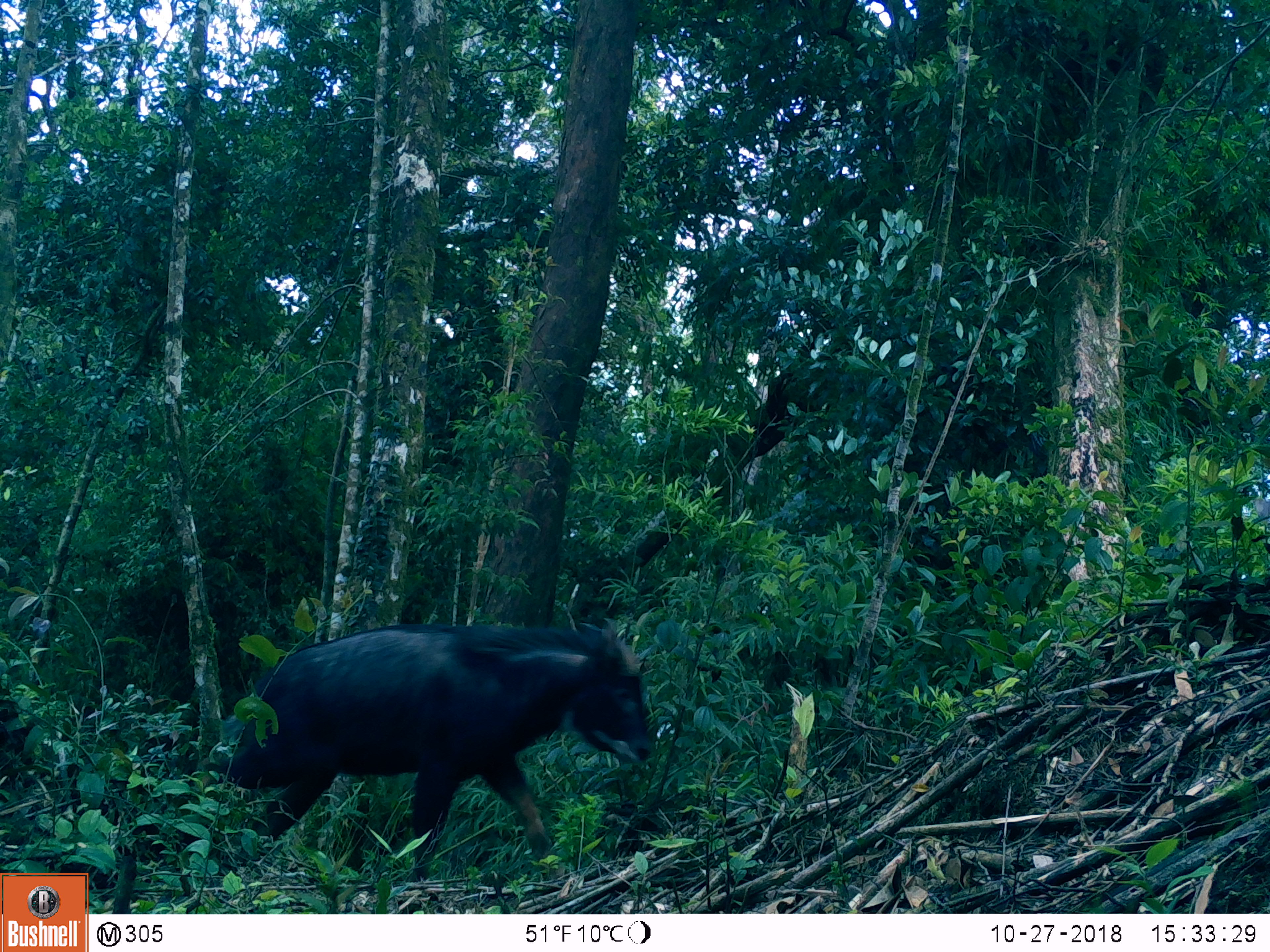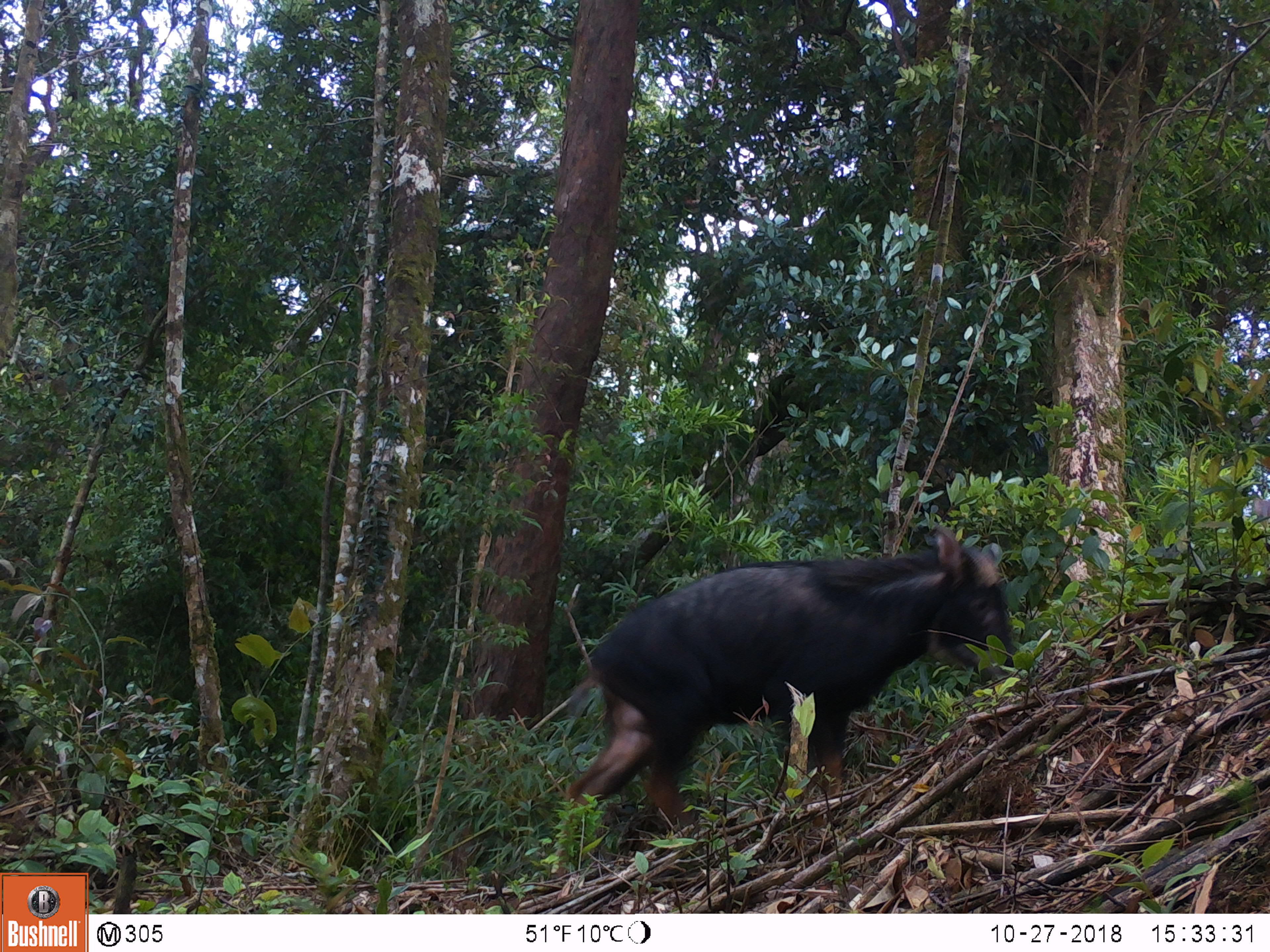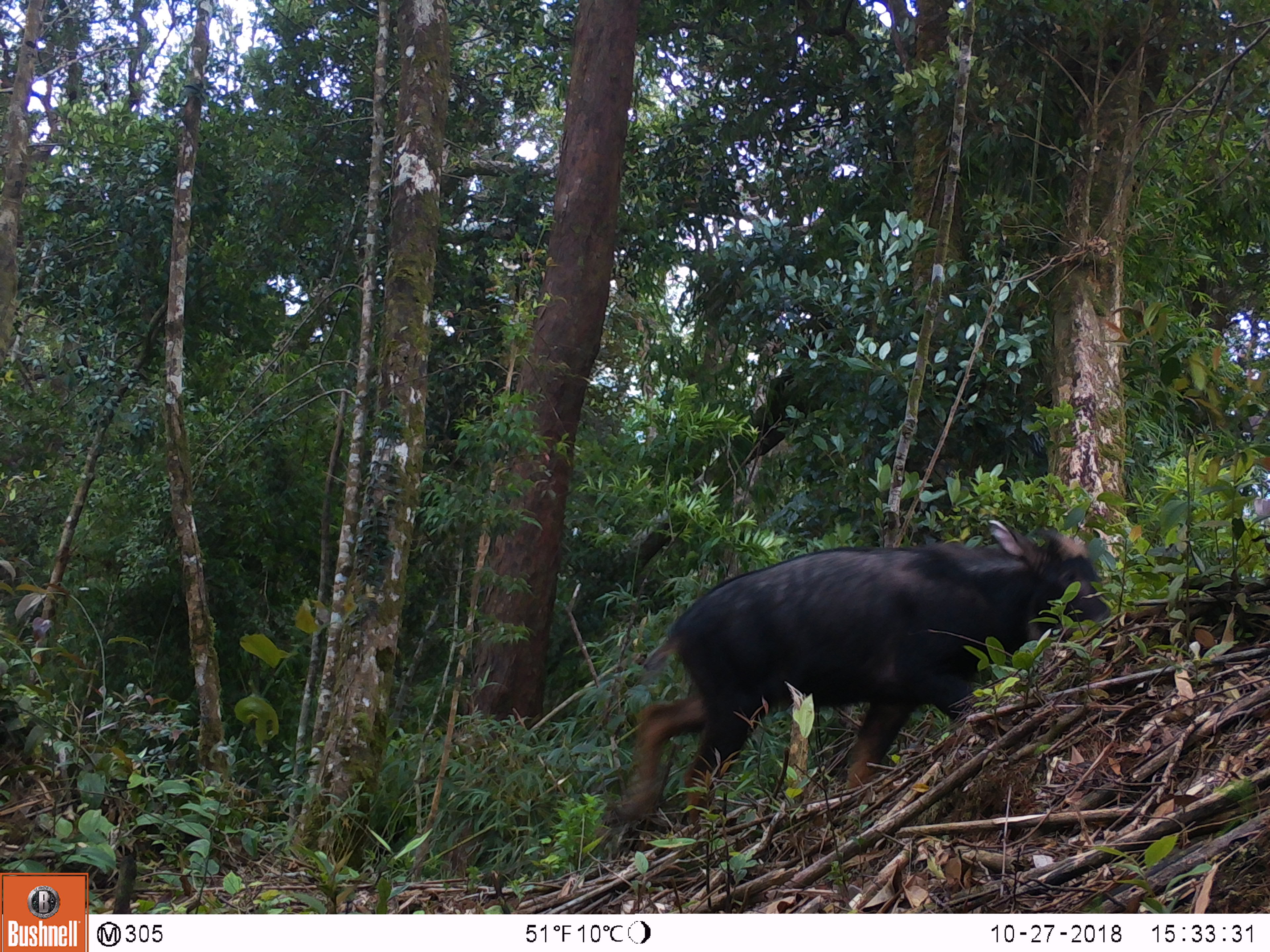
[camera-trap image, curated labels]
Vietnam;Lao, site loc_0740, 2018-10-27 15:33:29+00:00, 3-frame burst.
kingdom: Animalia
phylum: Chordata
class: Mammalia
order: Artiodactyla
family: Bovidae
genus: Capricornis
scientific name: Capricornis sumatraensis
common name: chinese serow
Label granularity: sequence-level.